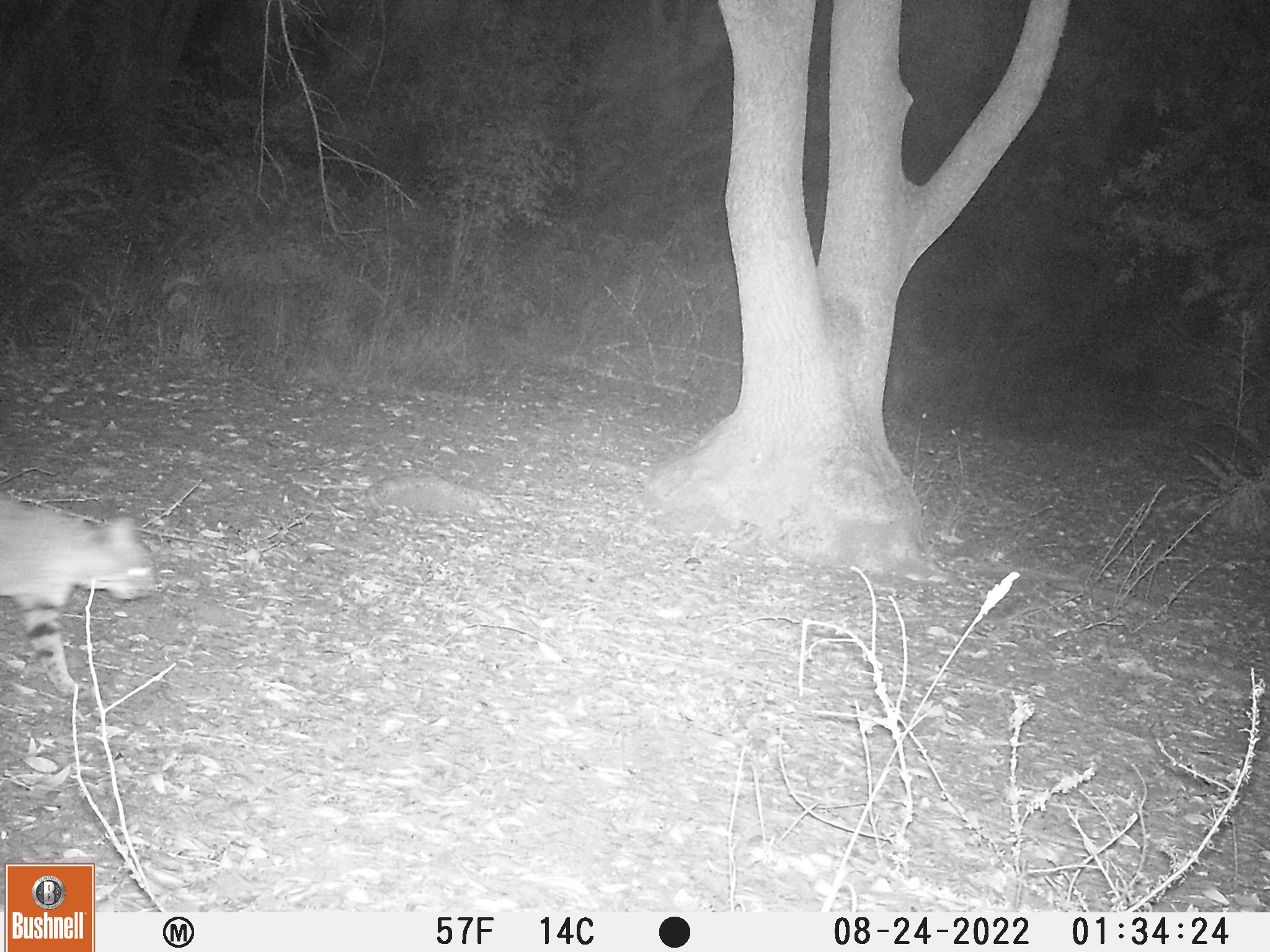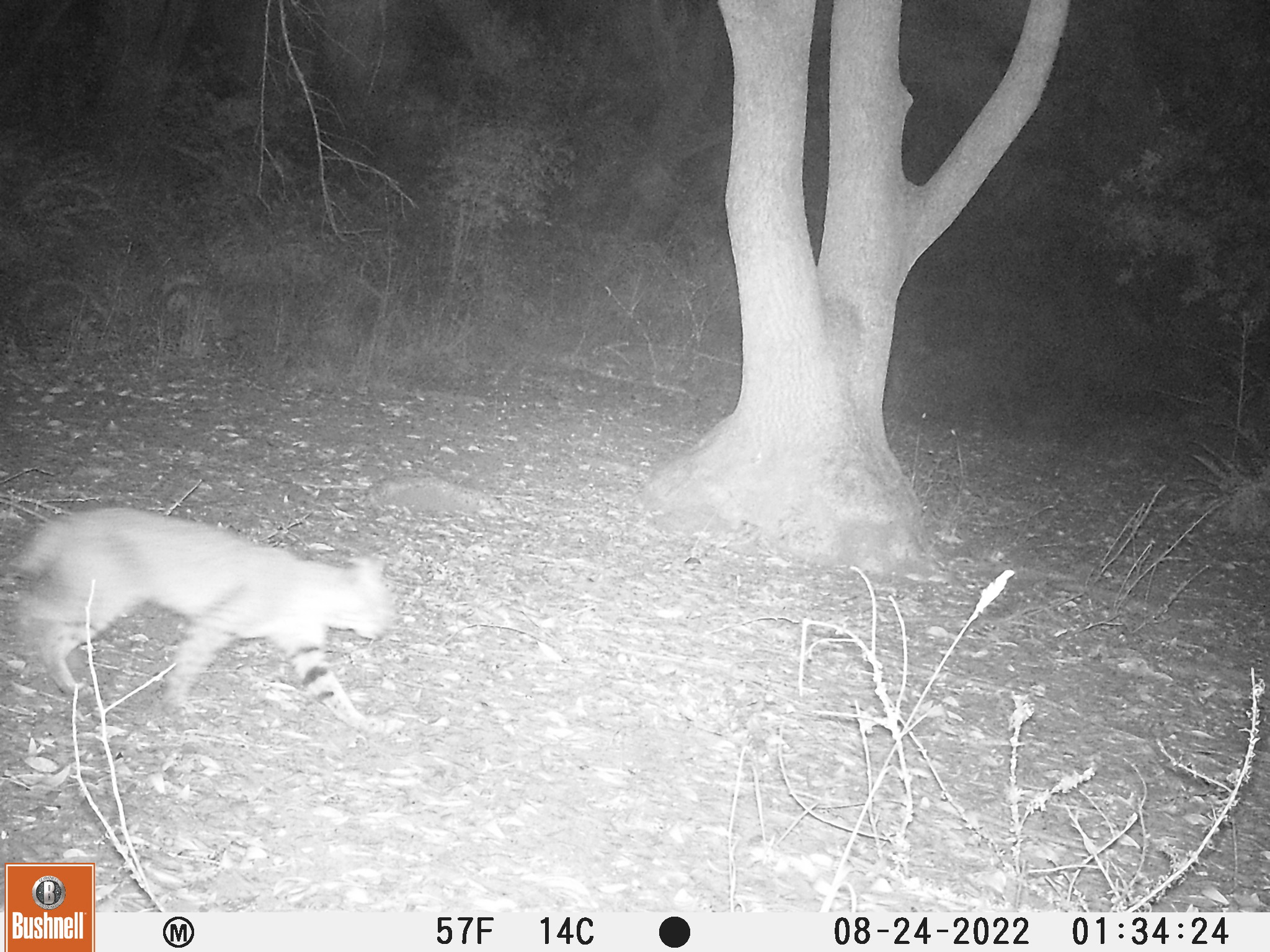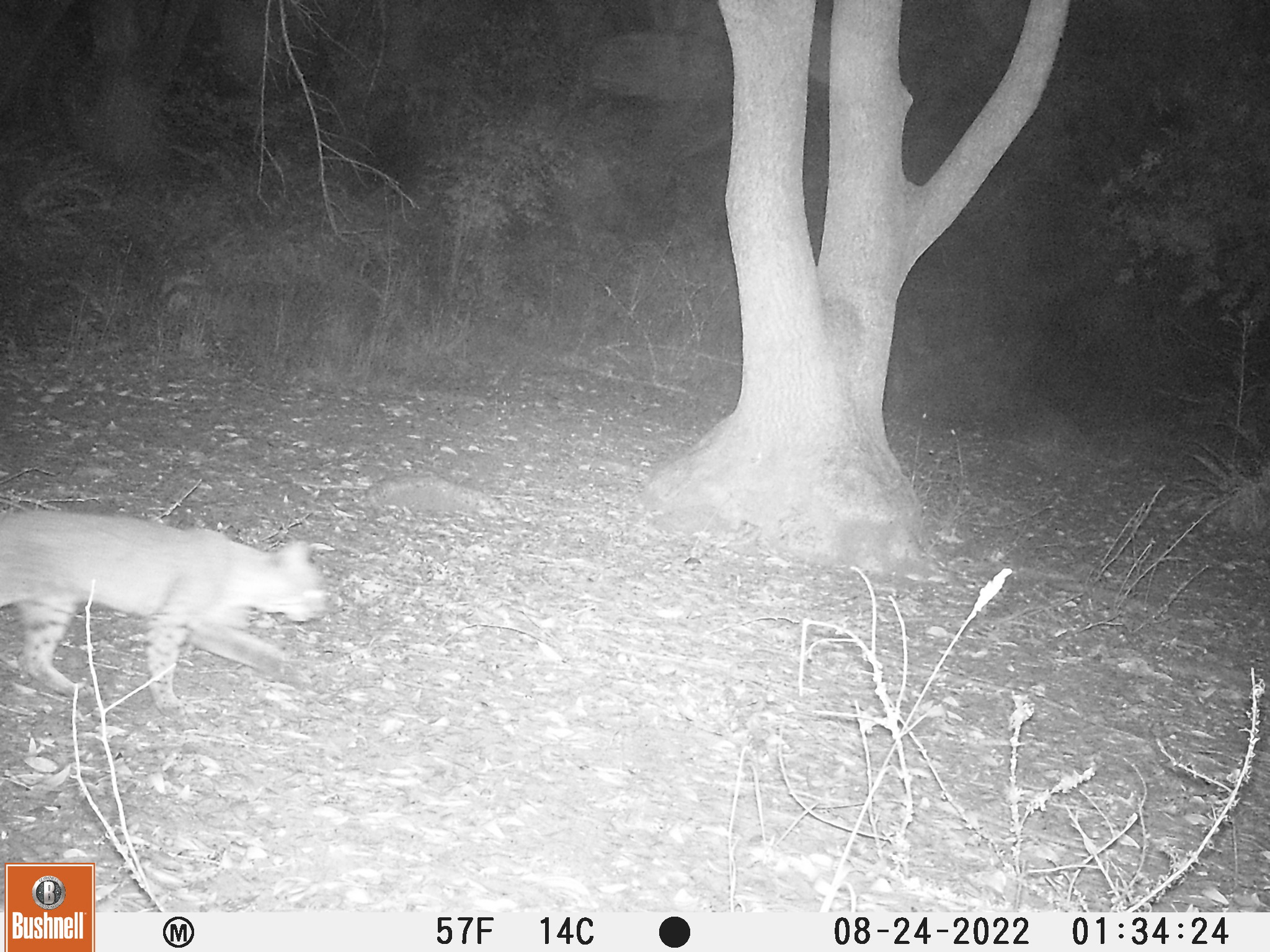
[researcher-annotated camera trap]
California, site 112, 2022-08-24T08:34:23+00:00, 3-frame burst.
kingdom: Animalia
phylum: Chordata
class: Mammalia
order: Carnivora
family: Felidae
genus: Lynx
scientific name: Lynx rufus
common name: bobcat